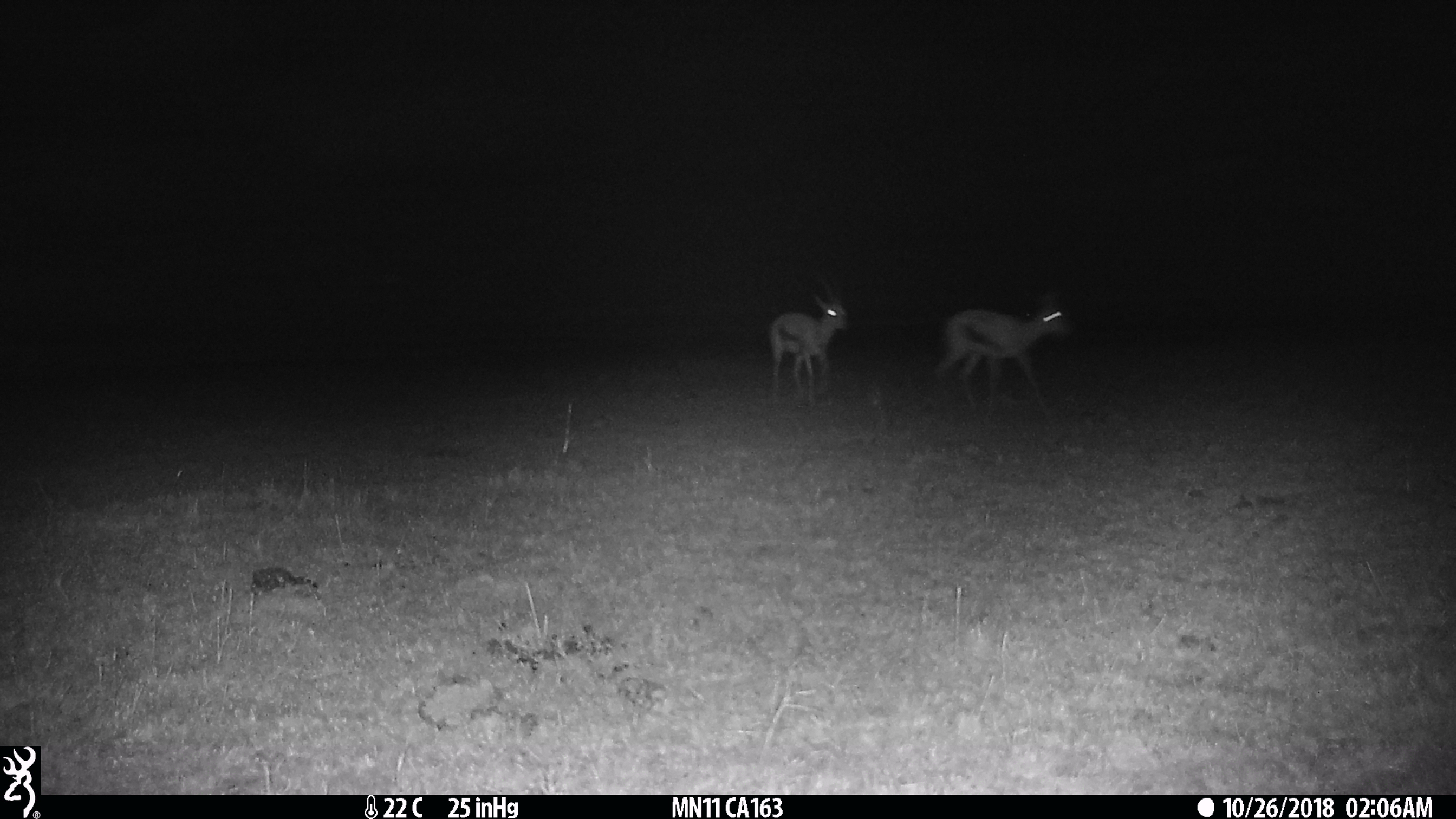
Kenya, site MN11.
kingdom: Animalia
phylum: Chordata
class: Mammalia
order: Artiodactyla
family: Bovidae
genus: Eudorcas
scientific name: Eudorcas thomsonii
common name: thomon's gazelle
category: gazelle thomsons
Gazelle thomsons (thomon's gazelle) (Eudorcas thomsonii).